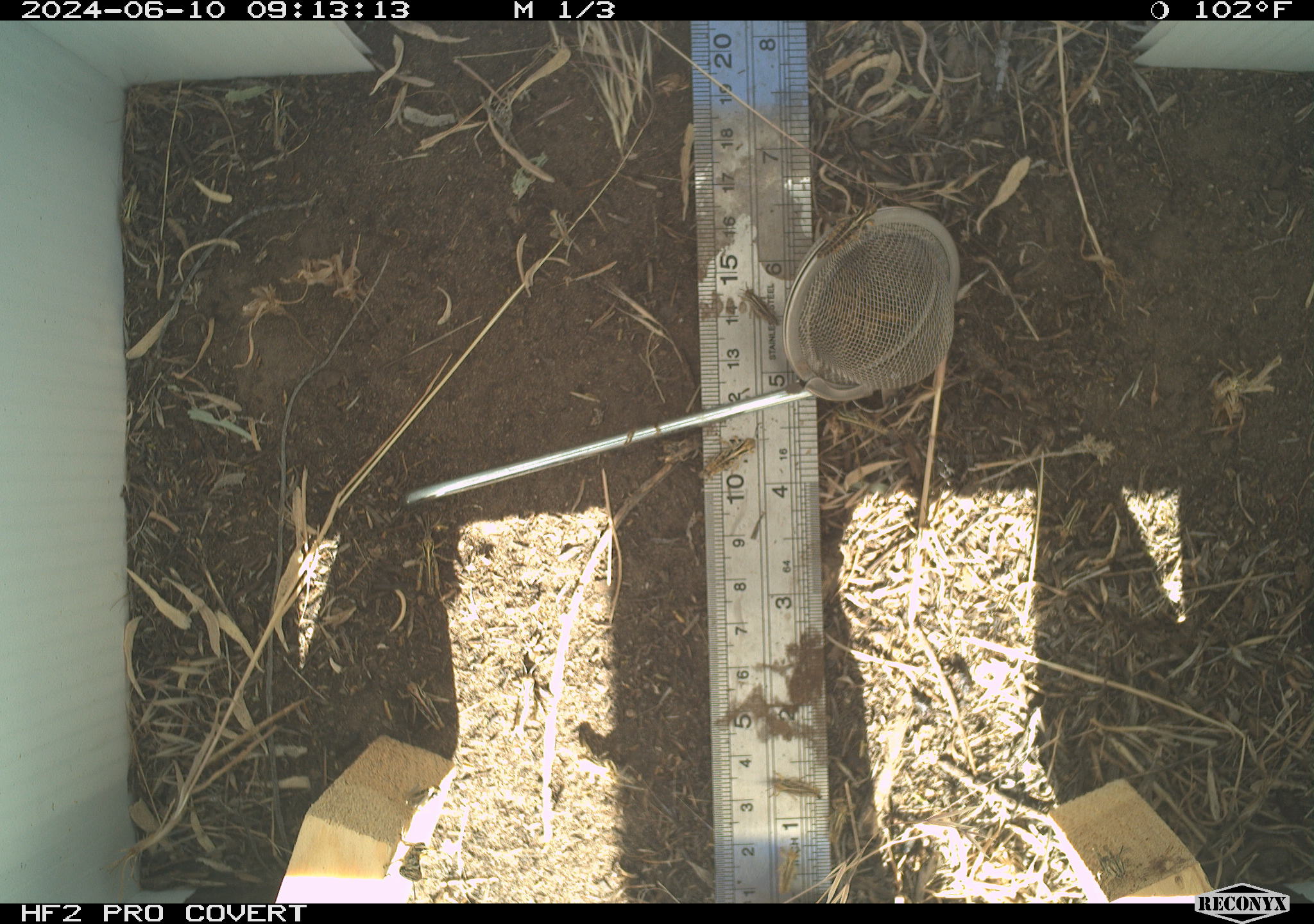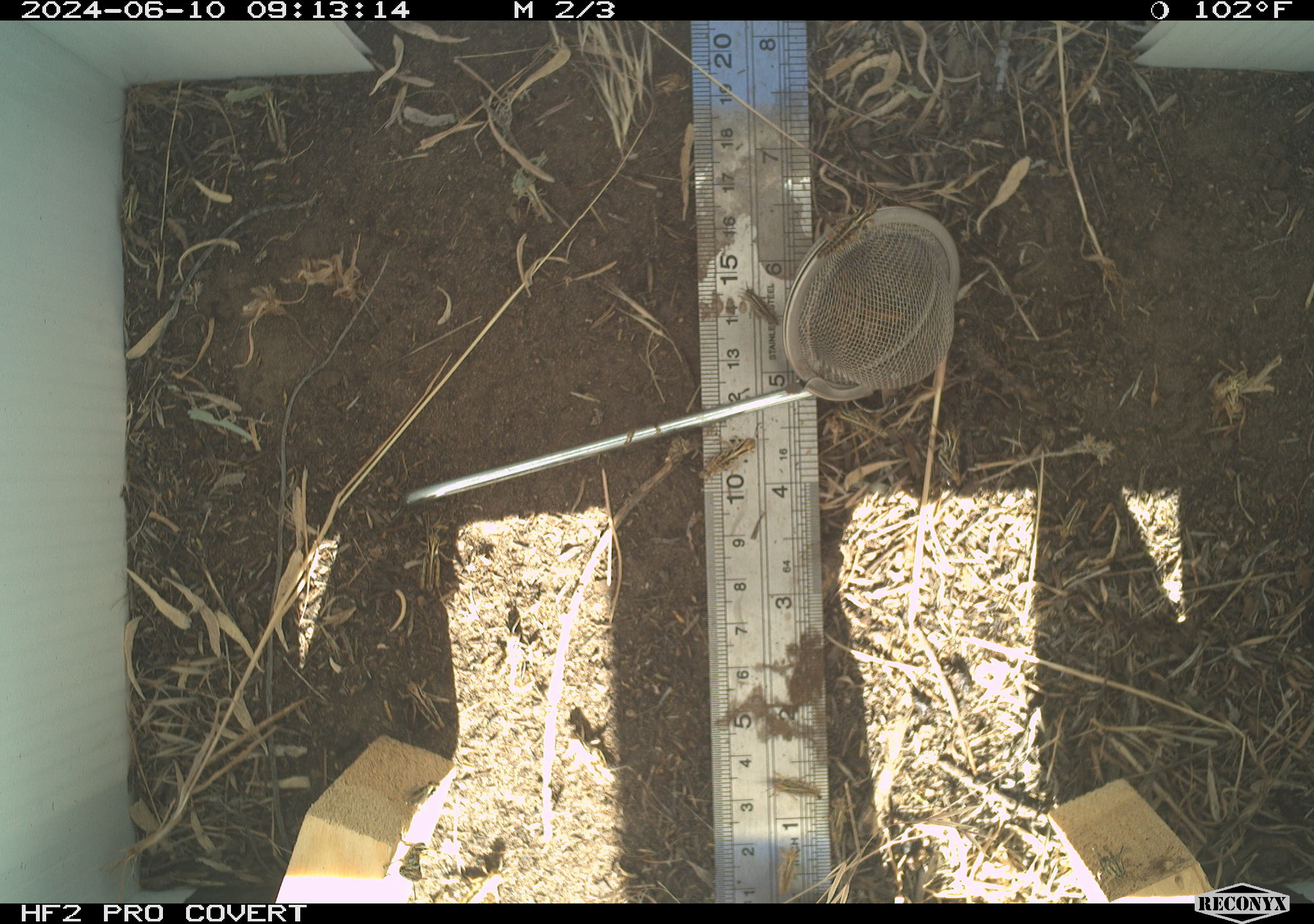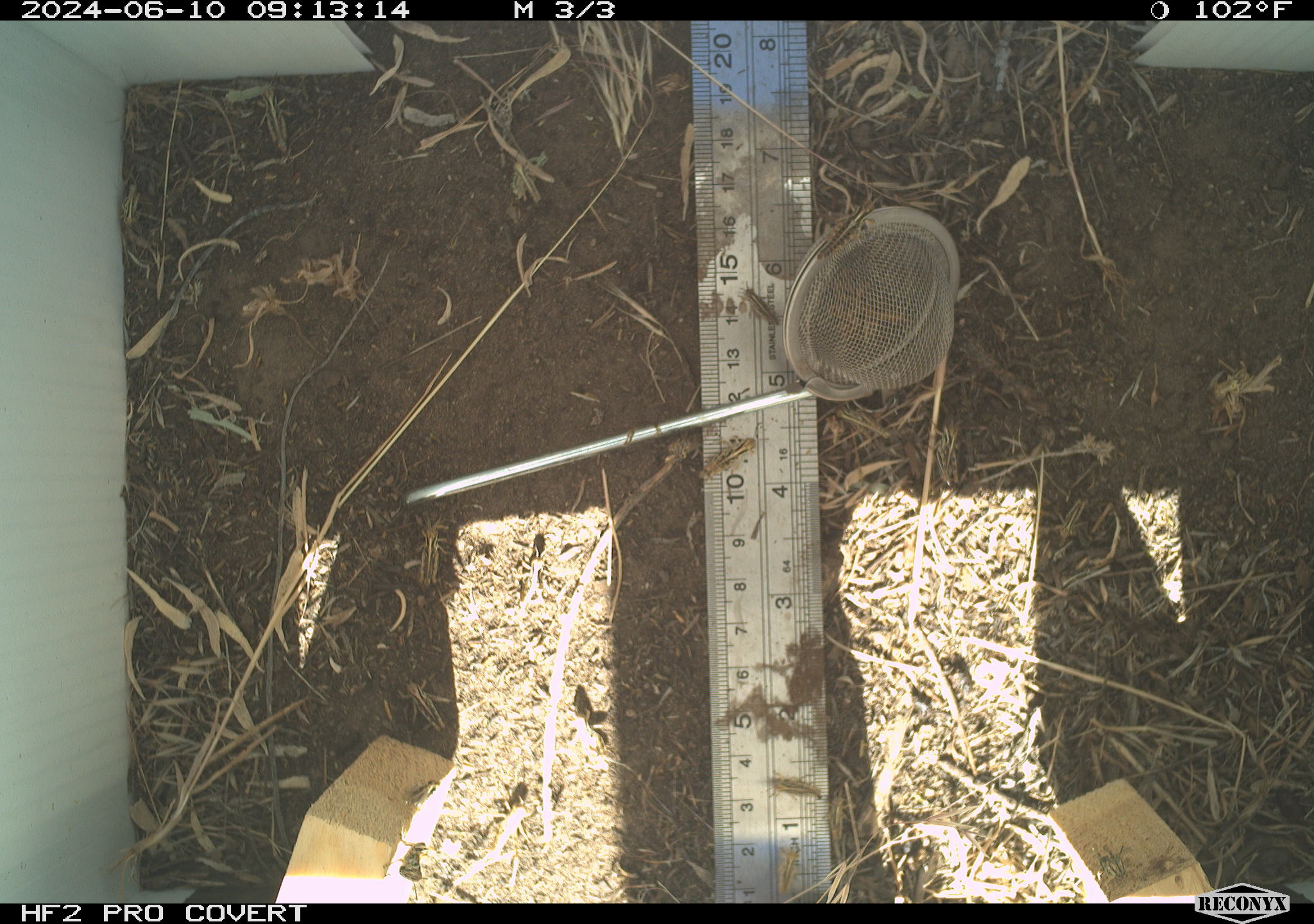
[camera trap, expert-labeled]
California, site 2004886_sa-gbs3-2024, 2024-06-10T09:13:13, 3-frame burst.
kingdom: Animalia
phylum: Arthropoda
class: Insecta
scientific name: Insecta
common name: insect